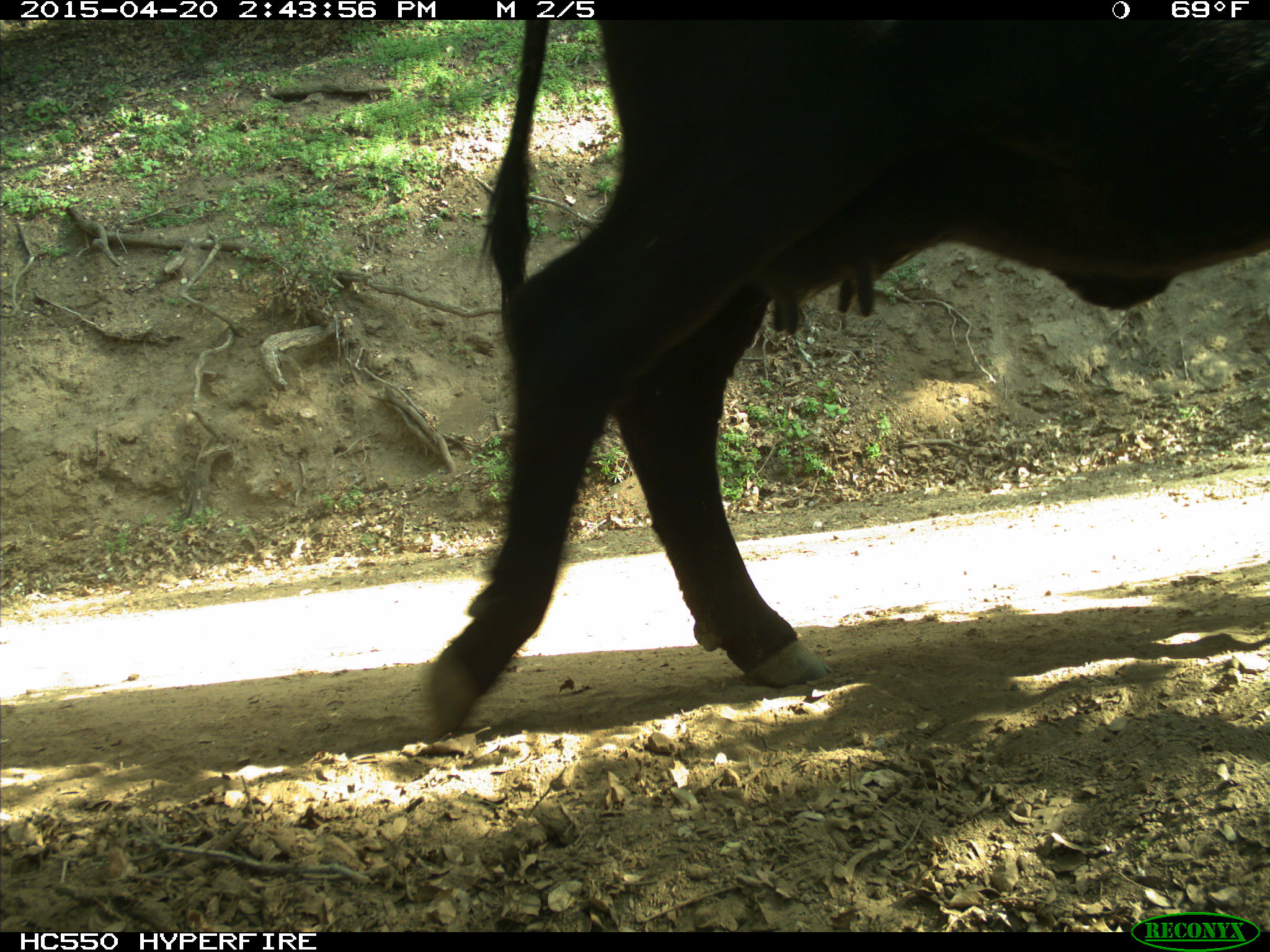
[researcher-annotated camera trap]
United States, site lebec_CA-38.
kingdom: Animalia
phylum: Chordata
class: Mammalia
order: Artiodactyla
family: Bovidae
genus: Bos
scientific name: Bos taurus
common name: domestic cow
Bos taurus (domestic cow).